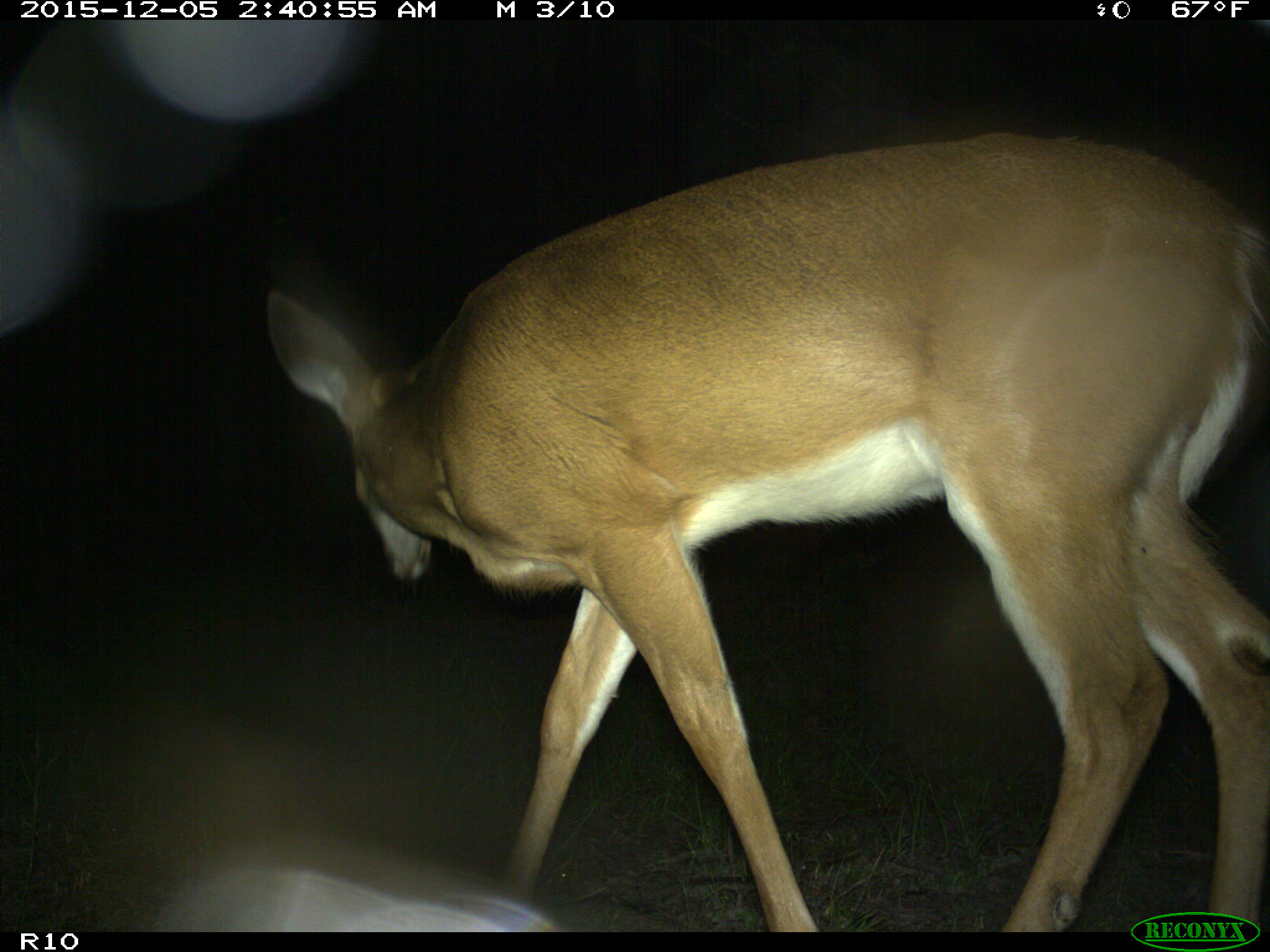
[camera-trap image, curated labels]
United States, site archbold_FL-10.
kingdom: Animalia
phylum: Chordata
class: Mammalia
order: Artiodactyla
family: Cervidae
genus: Odocoileus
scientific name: Odocoileus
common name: deer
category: unidentified deer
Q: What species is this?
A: Unidentified deer (deer) (Odocoileus).